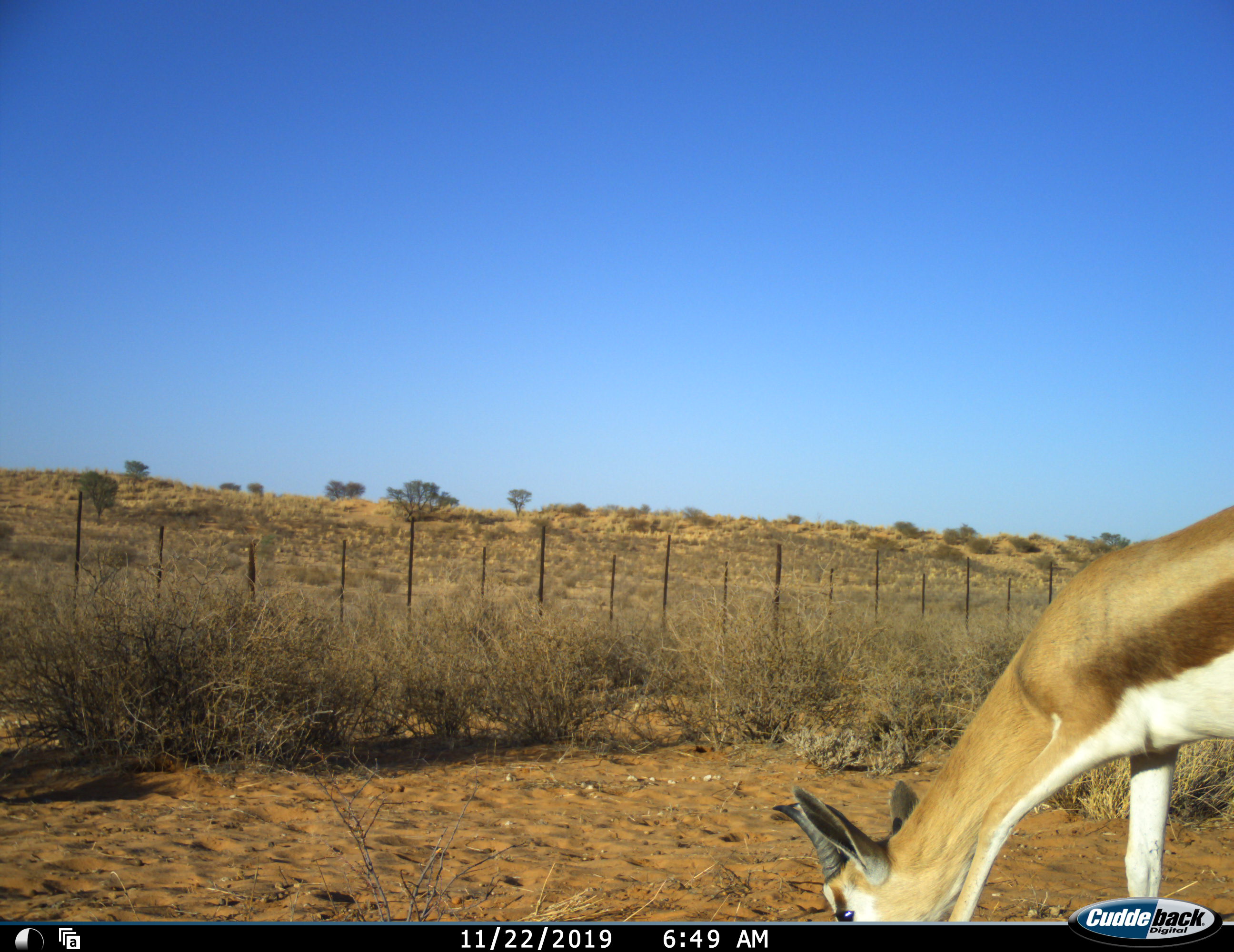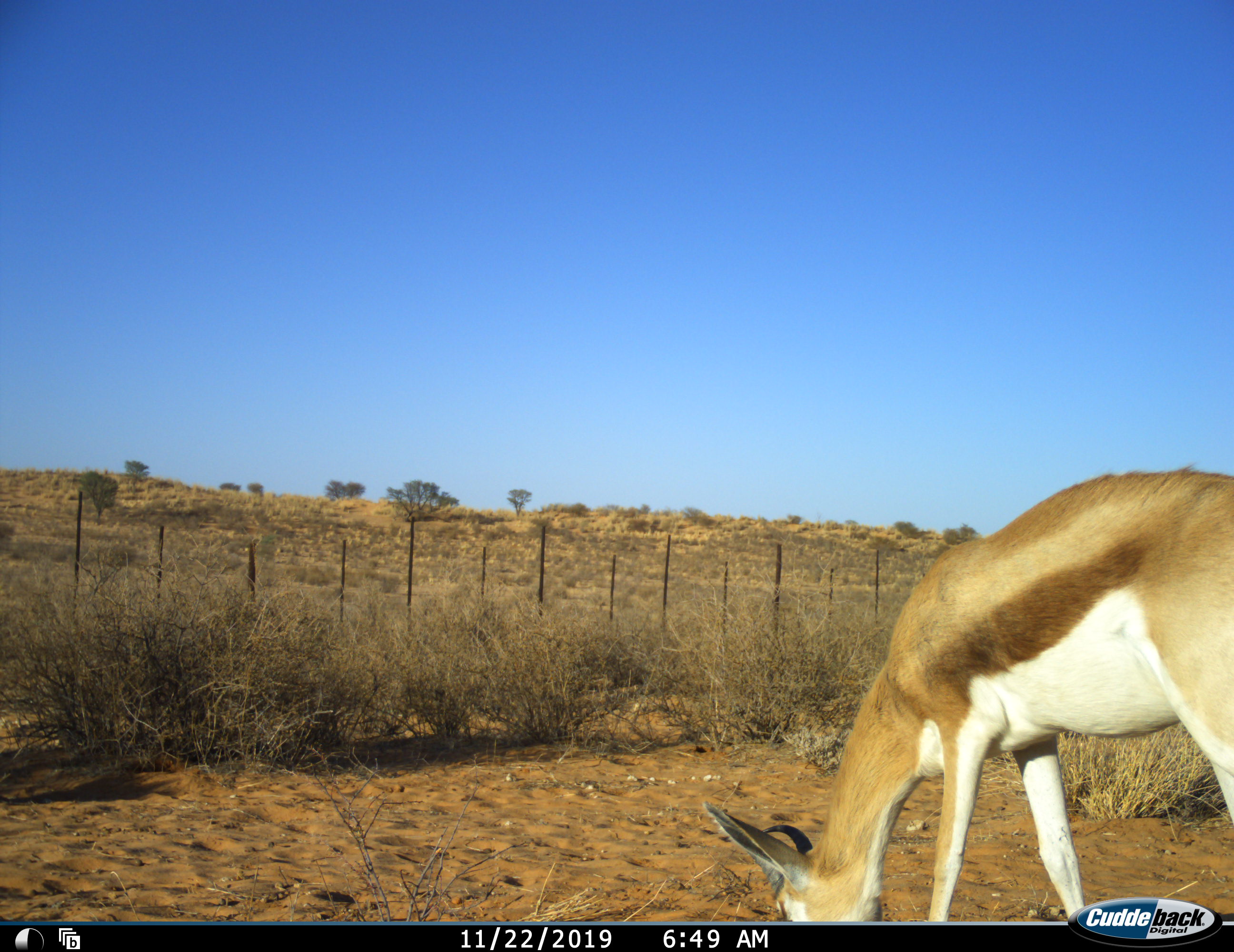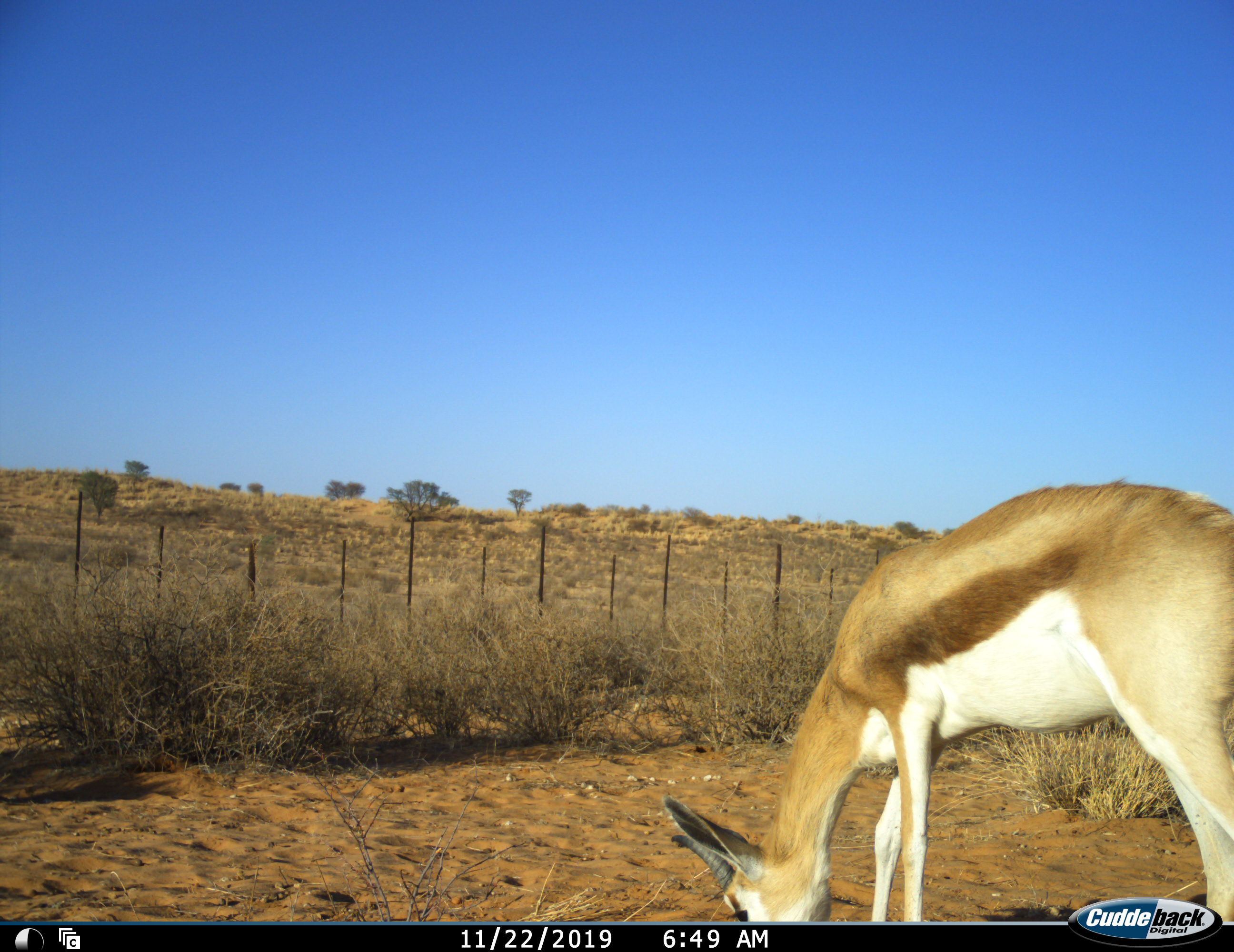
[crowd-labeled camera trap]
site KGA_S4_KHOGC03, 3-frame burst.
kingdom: Animalia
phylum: Chordata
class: Mammalia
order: Artiodactyla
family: Bovidae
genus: Antidorcas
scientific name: Antidorcas marsupialis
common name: springbok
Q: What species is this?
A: Springbok (Antidorcas marsupialis).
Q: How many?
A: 1.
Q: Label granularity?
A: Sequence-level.